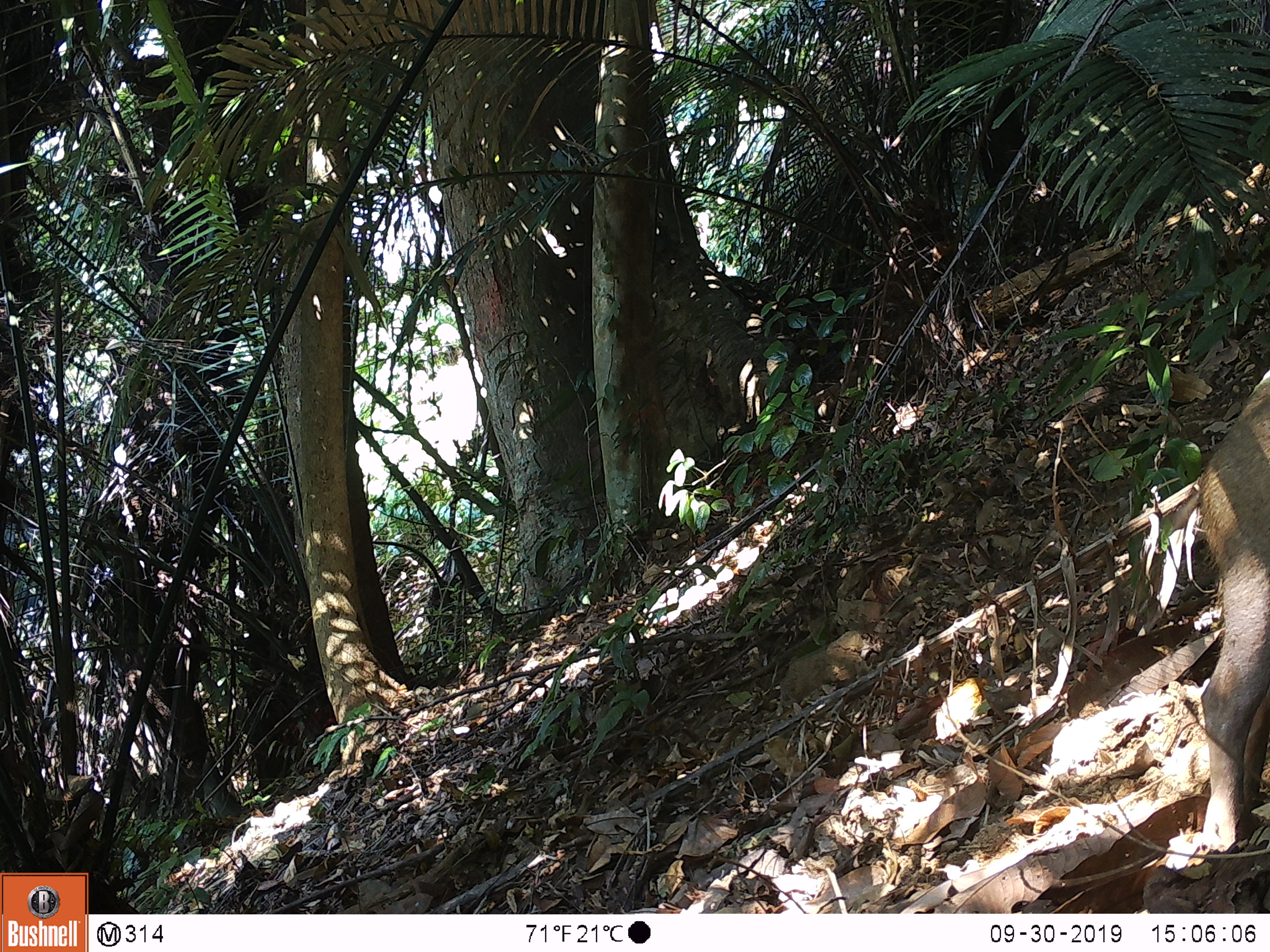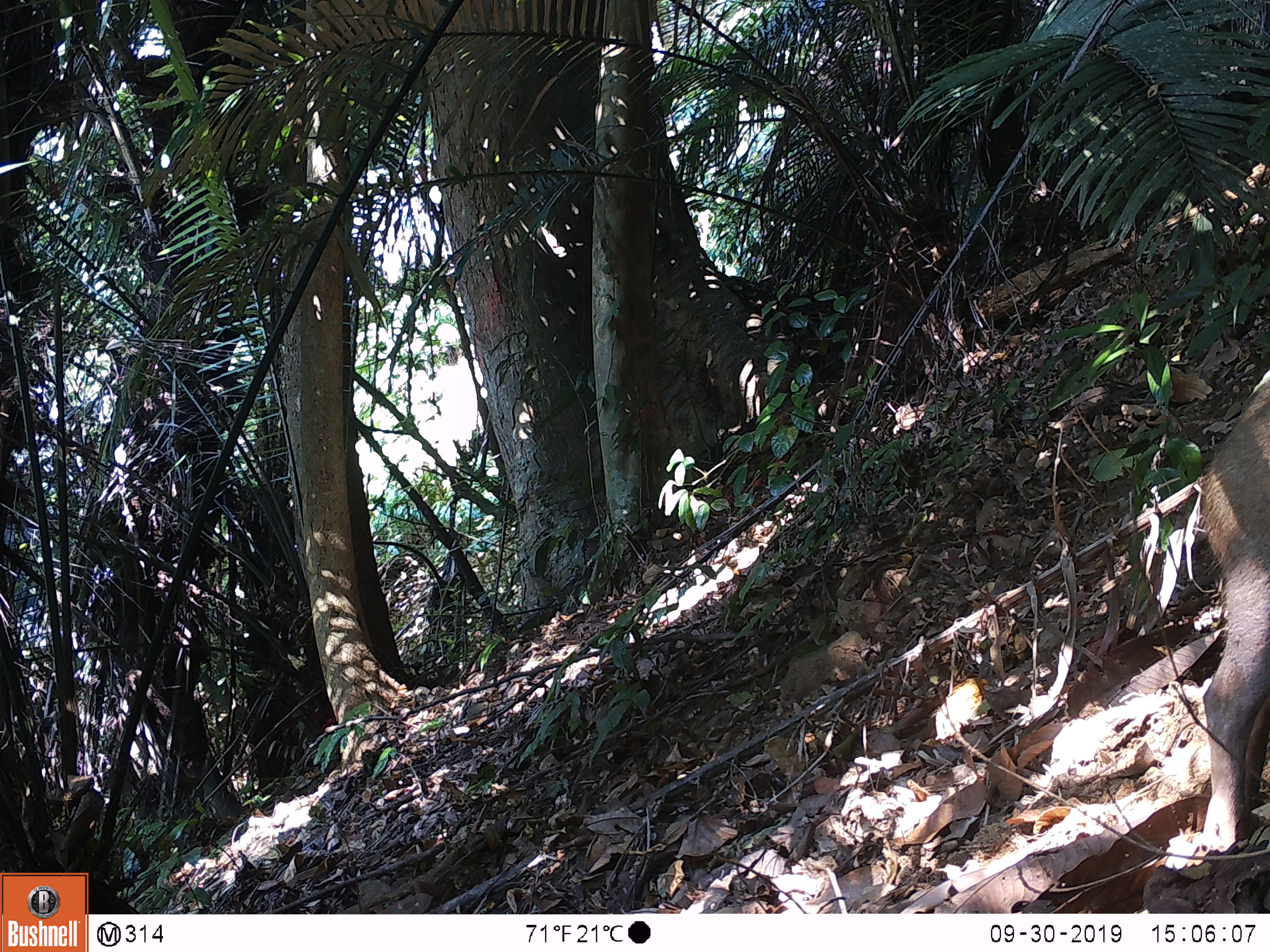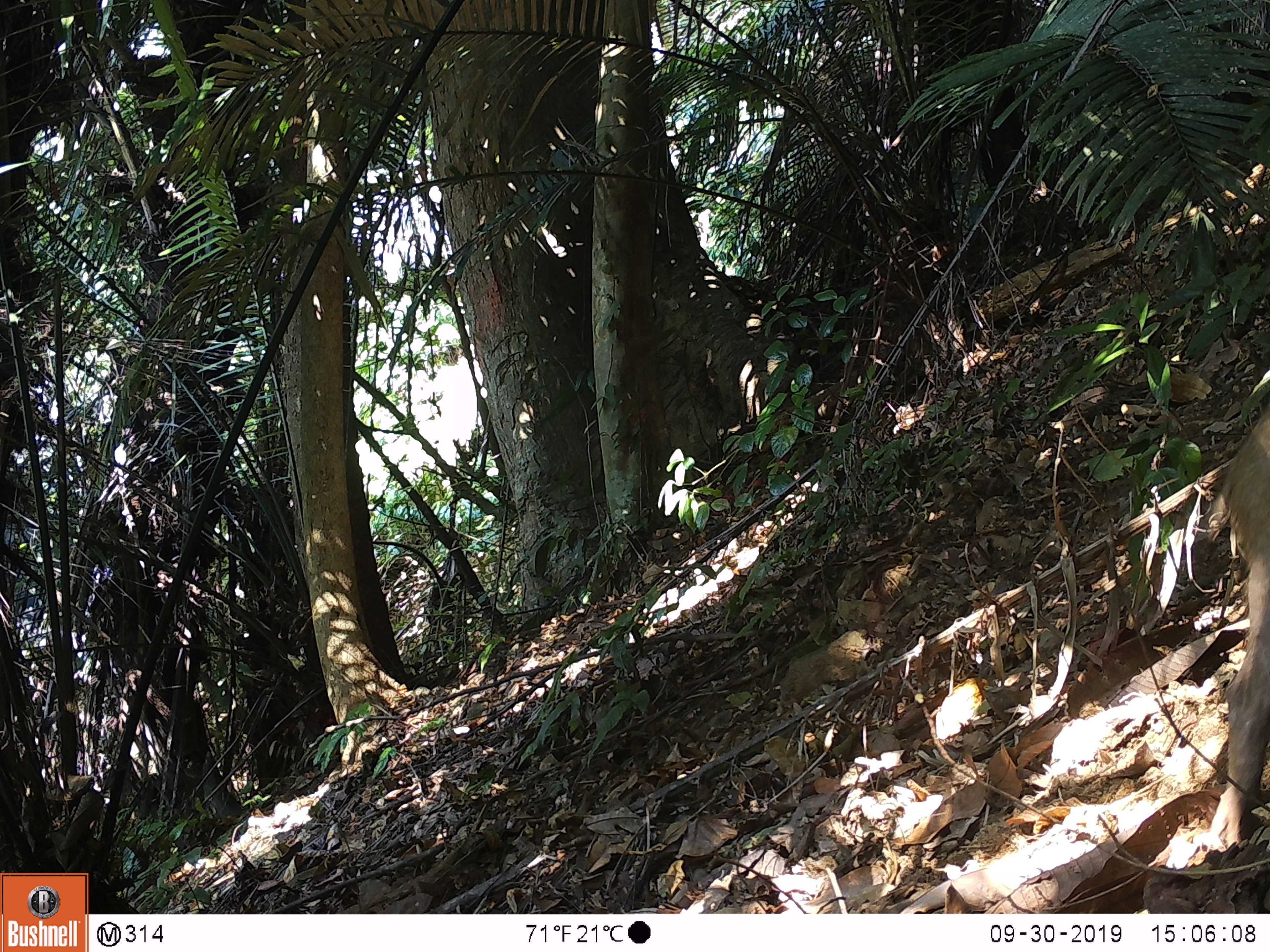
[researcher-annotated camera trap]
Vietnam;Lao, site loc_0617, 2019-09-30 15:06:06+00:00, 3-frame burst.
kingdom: Animalia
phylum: Chordata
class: Mammalia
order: Artiodactyla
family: Suidae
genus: Sus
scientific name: Sus scrofa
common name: eurasian wild pig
Eurasian wild pig (Sus scrofa). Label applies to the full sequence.